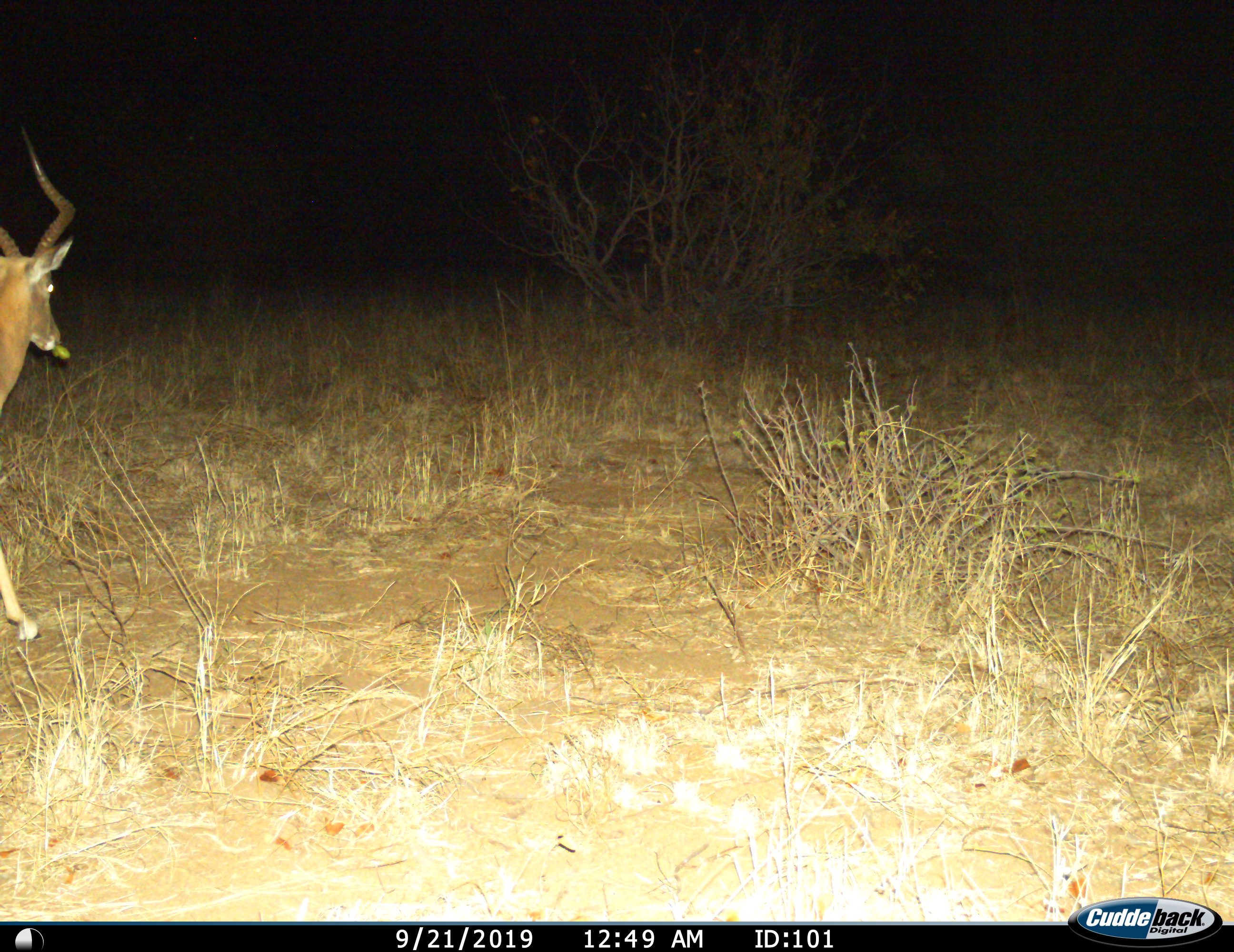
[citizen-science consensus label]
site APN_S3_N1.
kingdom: Animalia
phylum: Chordata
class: Mammalia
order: Artiodactyla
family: Bovidae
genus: Aepyceros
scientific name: Aepyceros melampus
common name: impala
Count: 1.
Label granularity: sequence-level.